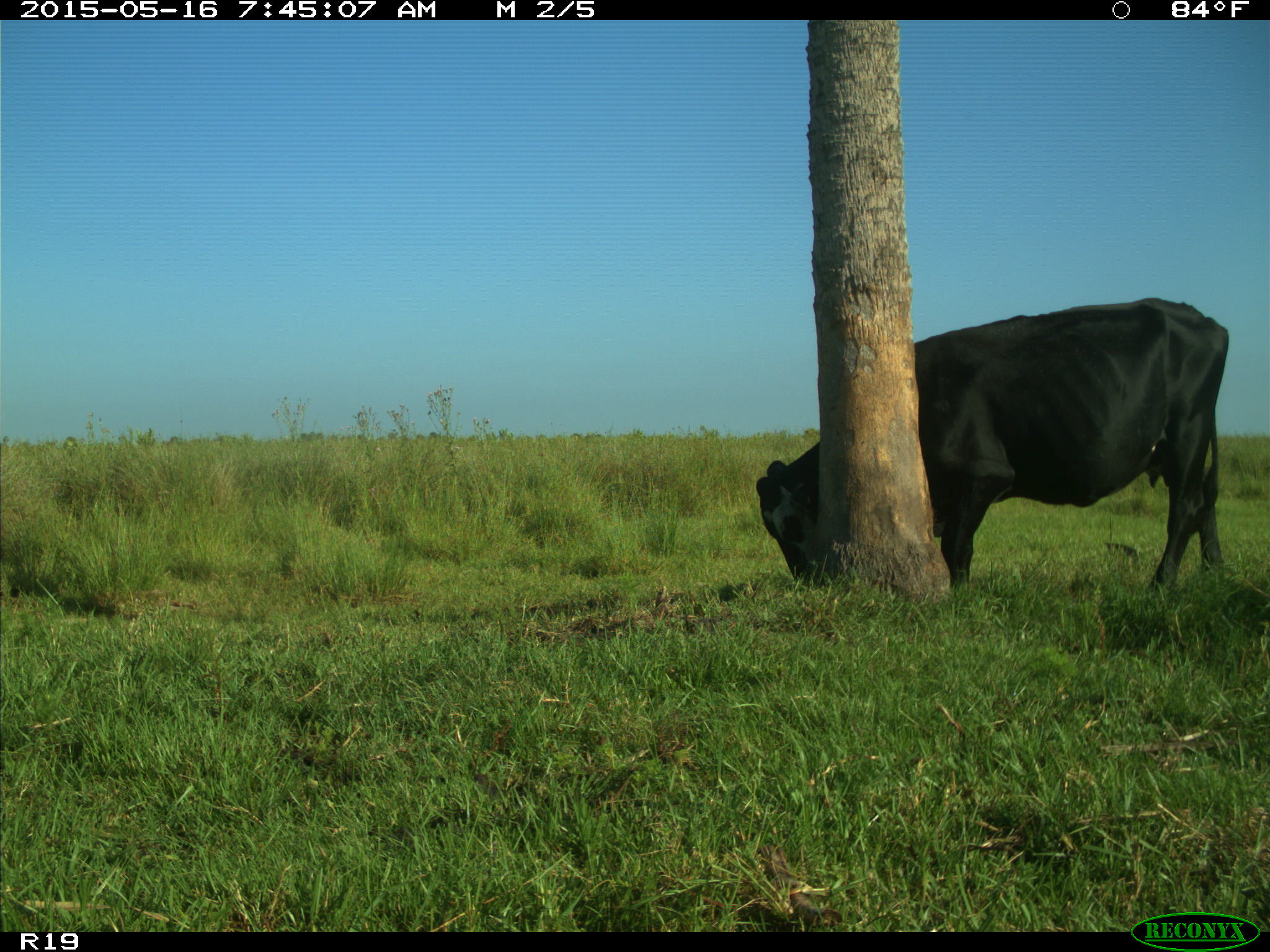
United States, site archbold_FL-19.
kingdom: Animalia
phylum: Chordata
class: Mammalia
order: Artiodactyla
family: Bovidae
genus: Bos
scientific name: Bos taurus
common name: domestic cow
Bos taurus (domestic cow).